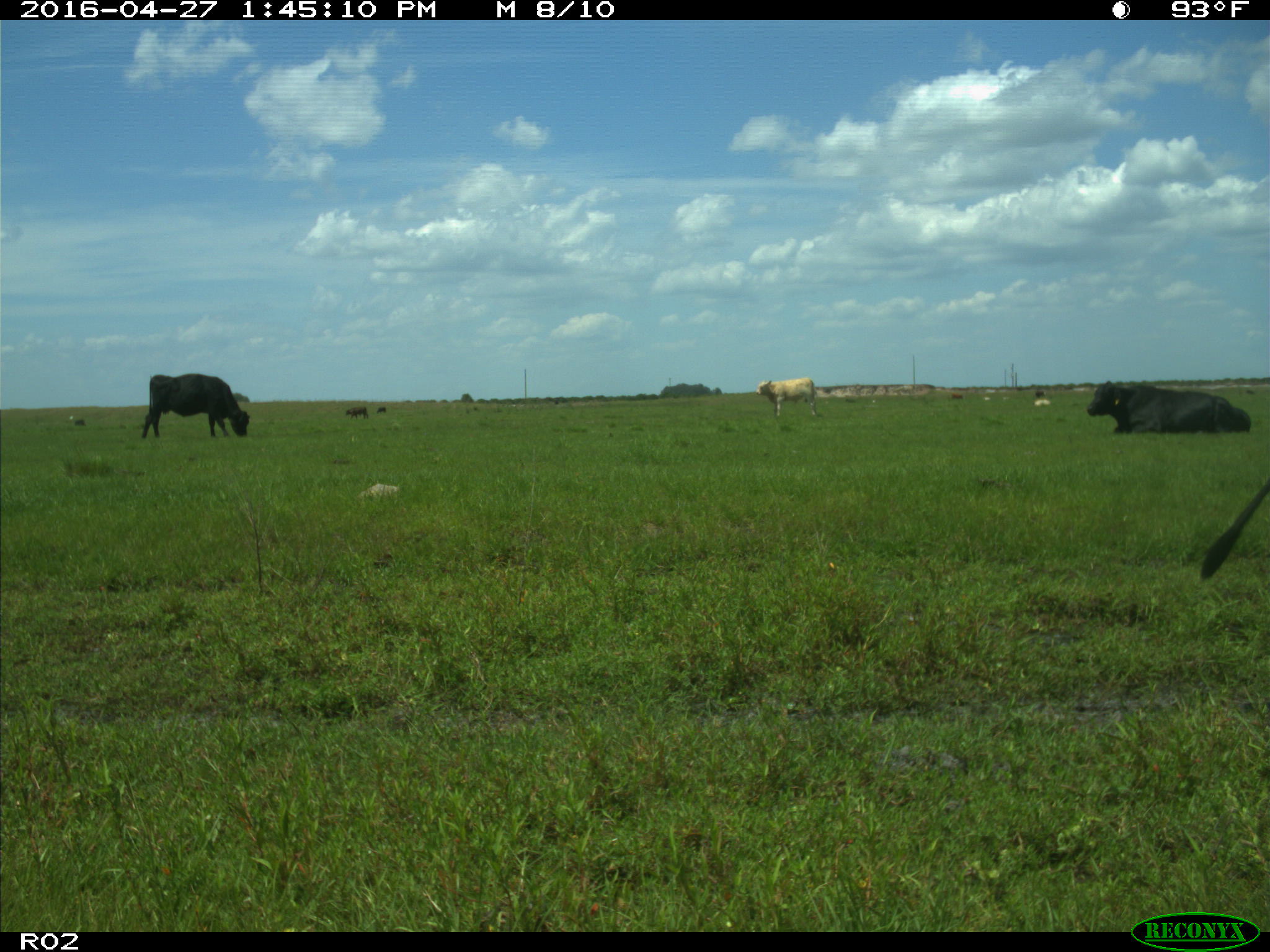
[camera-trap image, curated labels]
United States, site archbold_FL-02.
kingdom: Animalia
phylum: Chordata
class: Mammalia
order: Artiodactyla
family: Bovidae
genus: Bos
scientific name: Bos taurus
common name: domestic cow